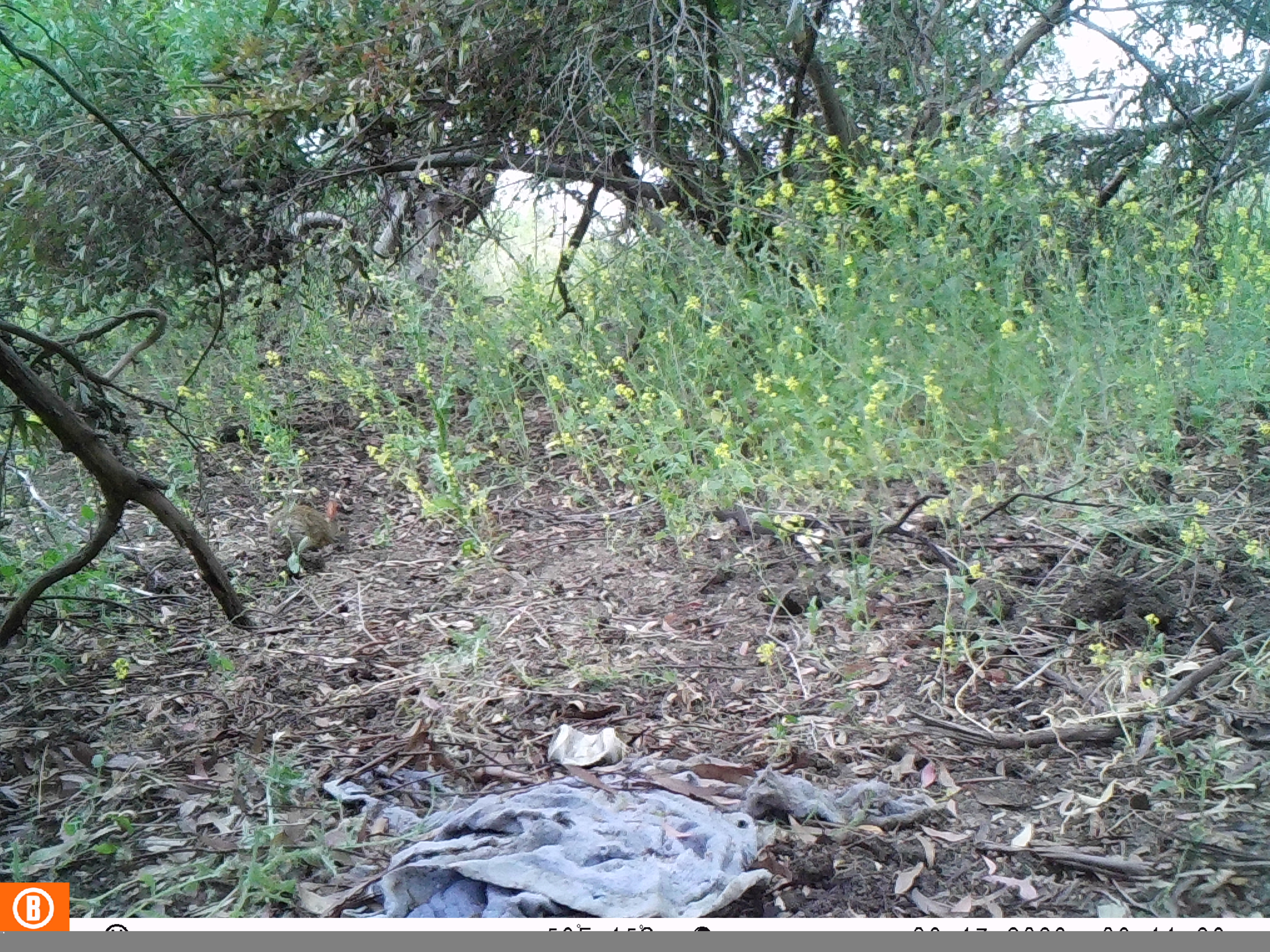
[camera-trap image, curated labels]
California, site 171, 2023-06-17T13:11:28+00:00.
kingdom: Animalia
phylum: Chordata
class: Mammalia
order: Lagomorpha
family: Leporidae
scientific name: Leporidae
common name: rabbit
Rabbit (Leporidae).